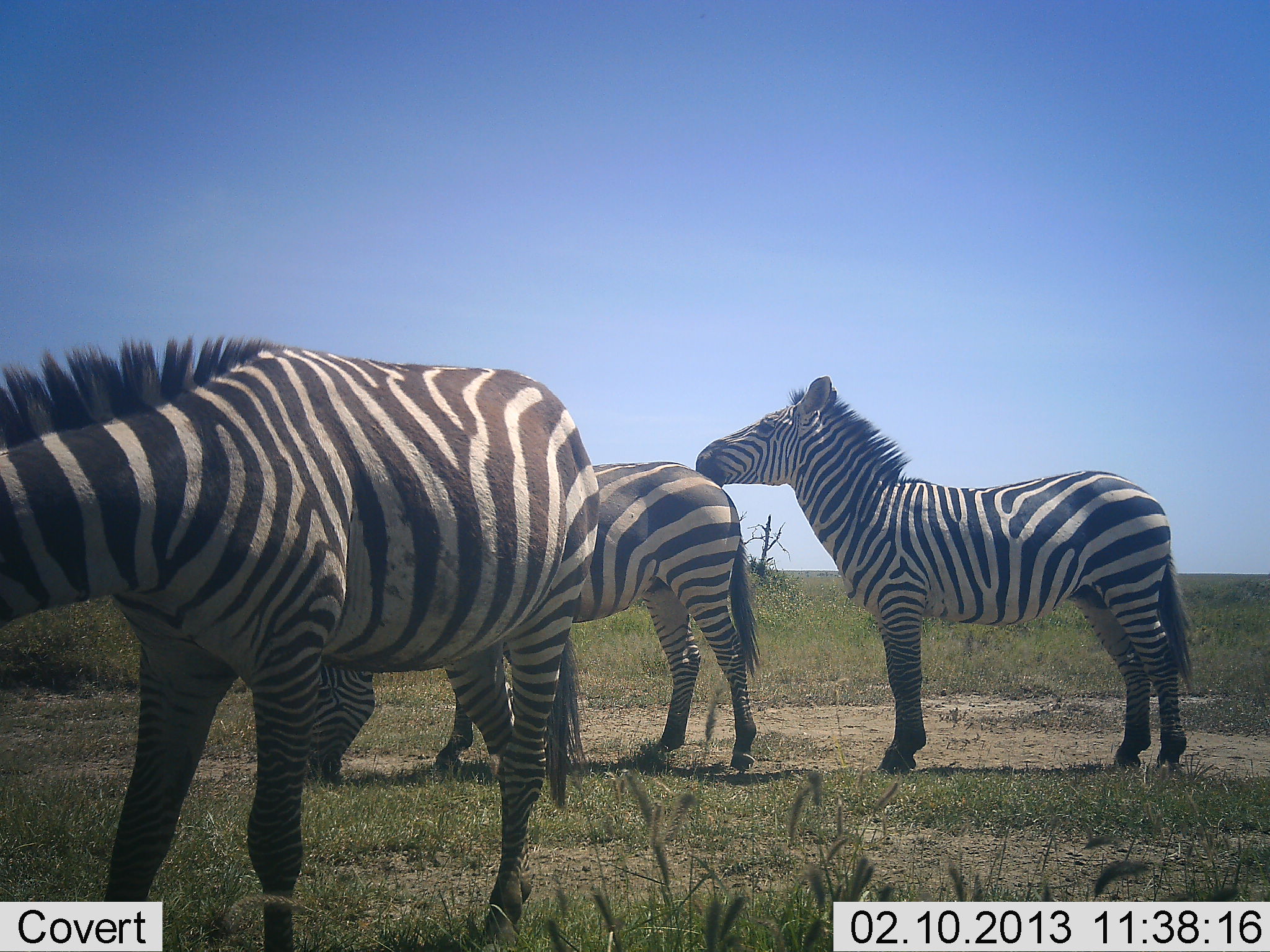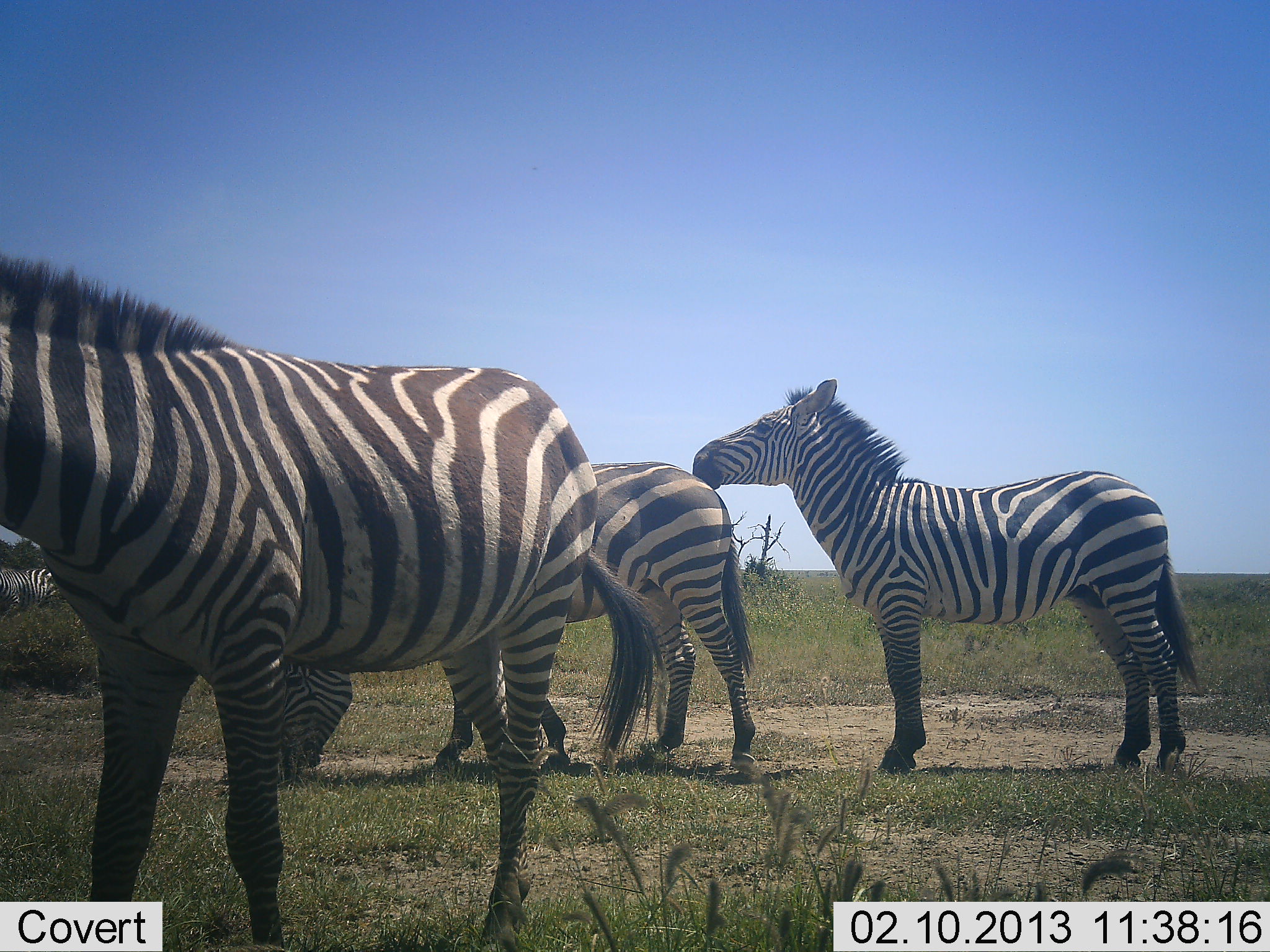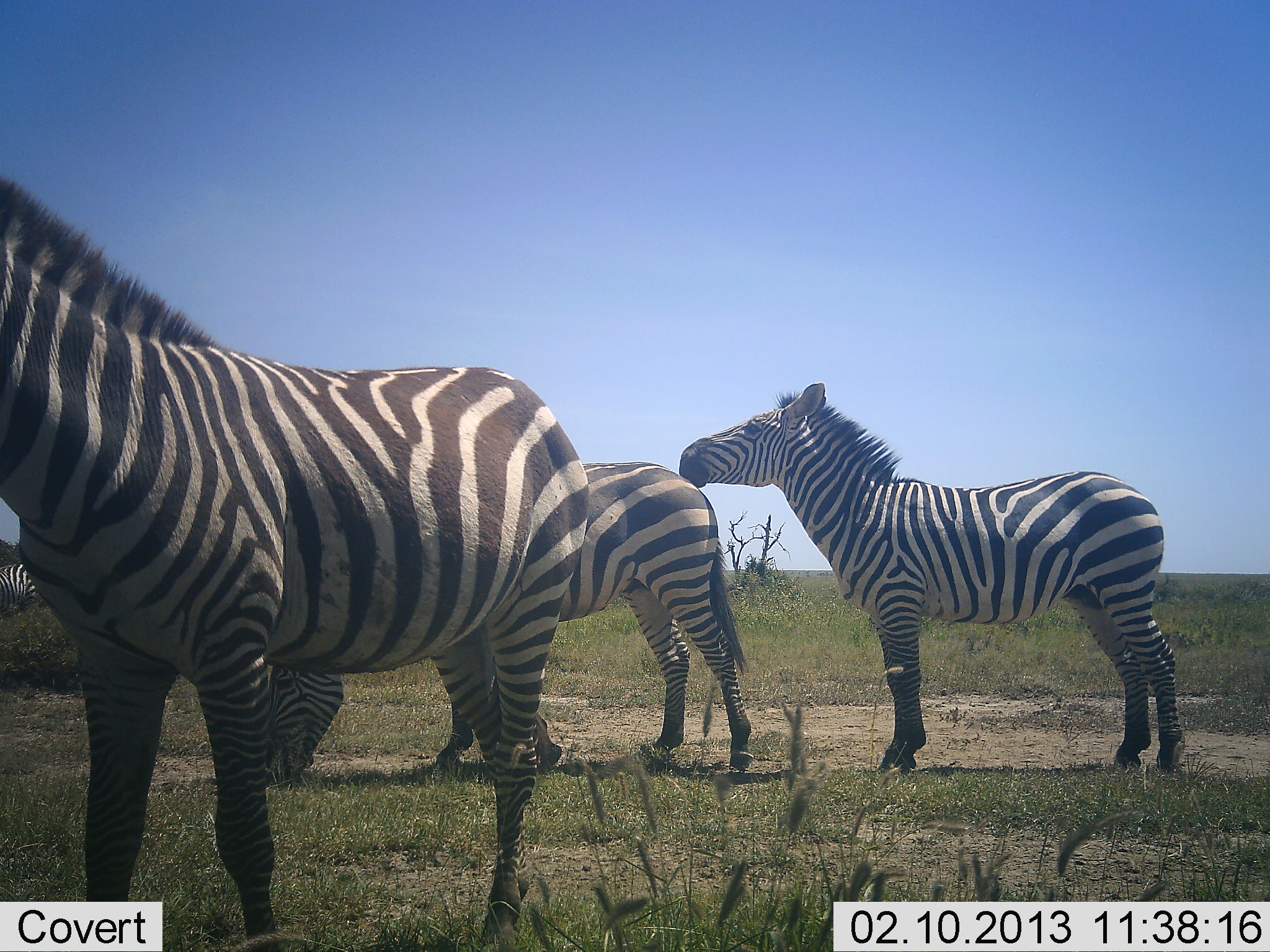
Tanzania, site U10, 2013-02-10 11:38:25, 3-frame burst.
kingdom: Animalia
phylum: Chordata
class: Mammalia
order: Perissodactyla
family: Equidae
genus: Equus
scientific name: Equus quagga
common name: plains zebra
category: zebra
Zebra (plains zebra) (Equus quagga), count 3. Behavior (volunteer vote fractions): standing 89%, resting 4%, moving 4%, interacting 21%. Young present (vote fraction): 0%. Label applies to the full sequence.